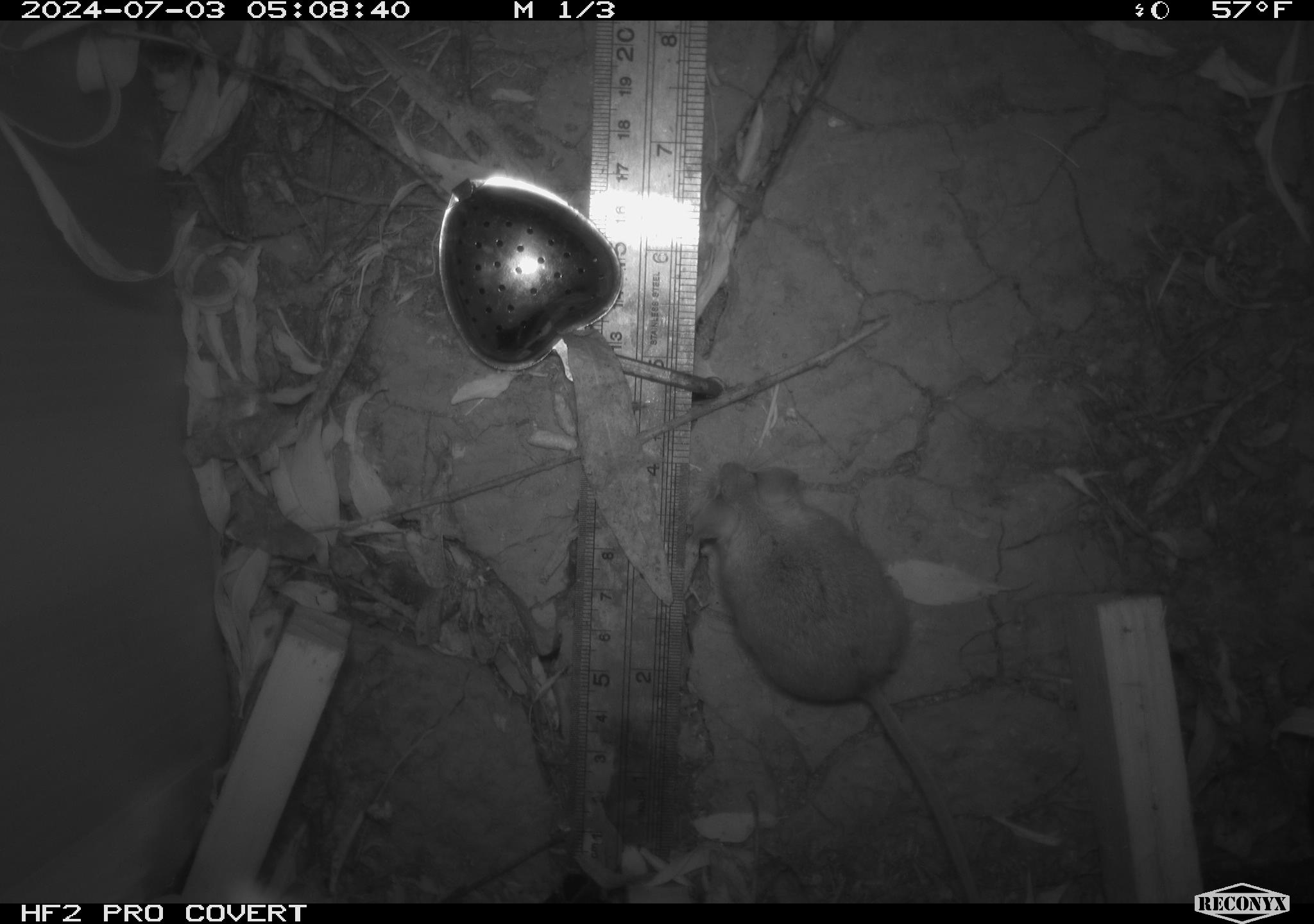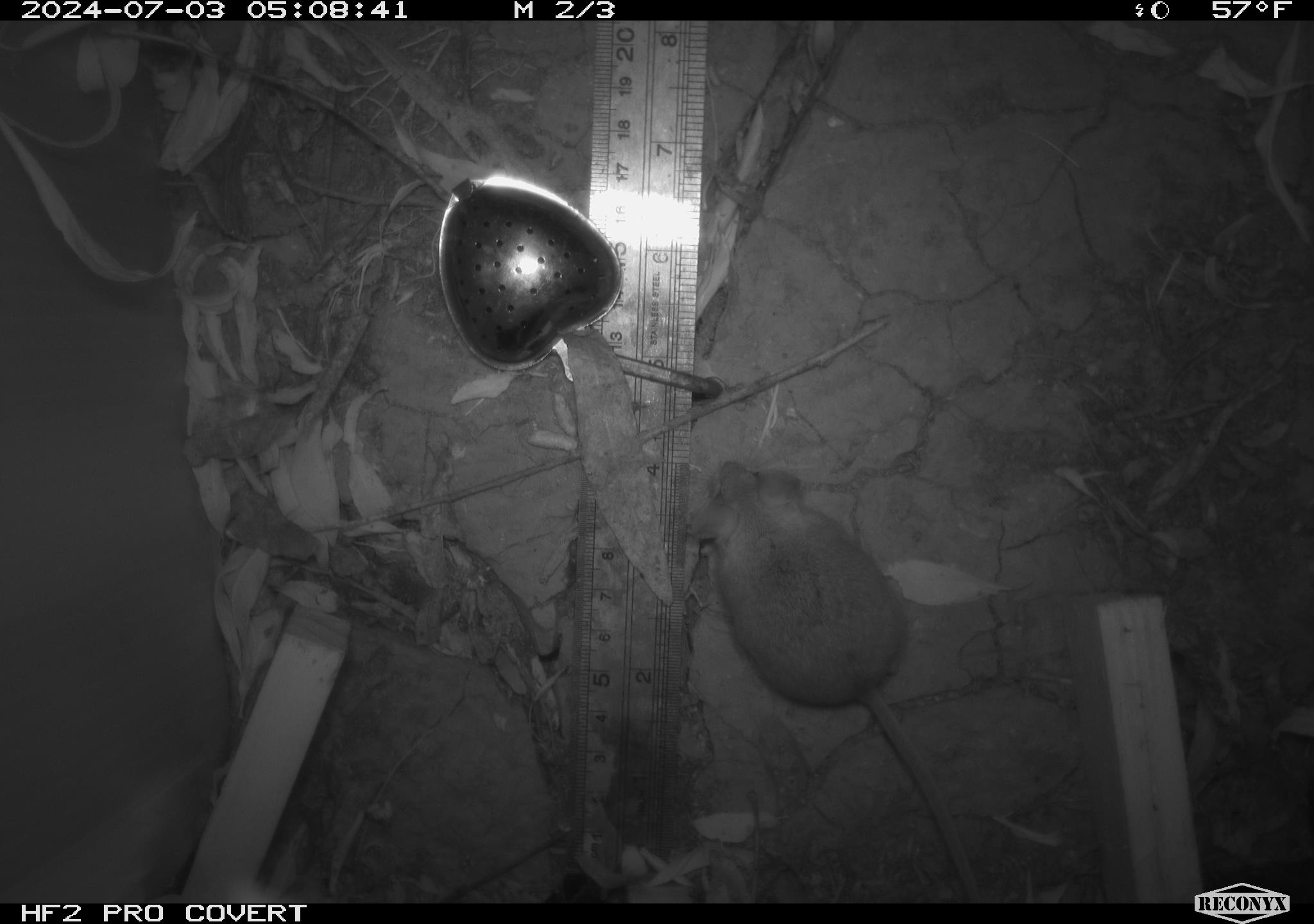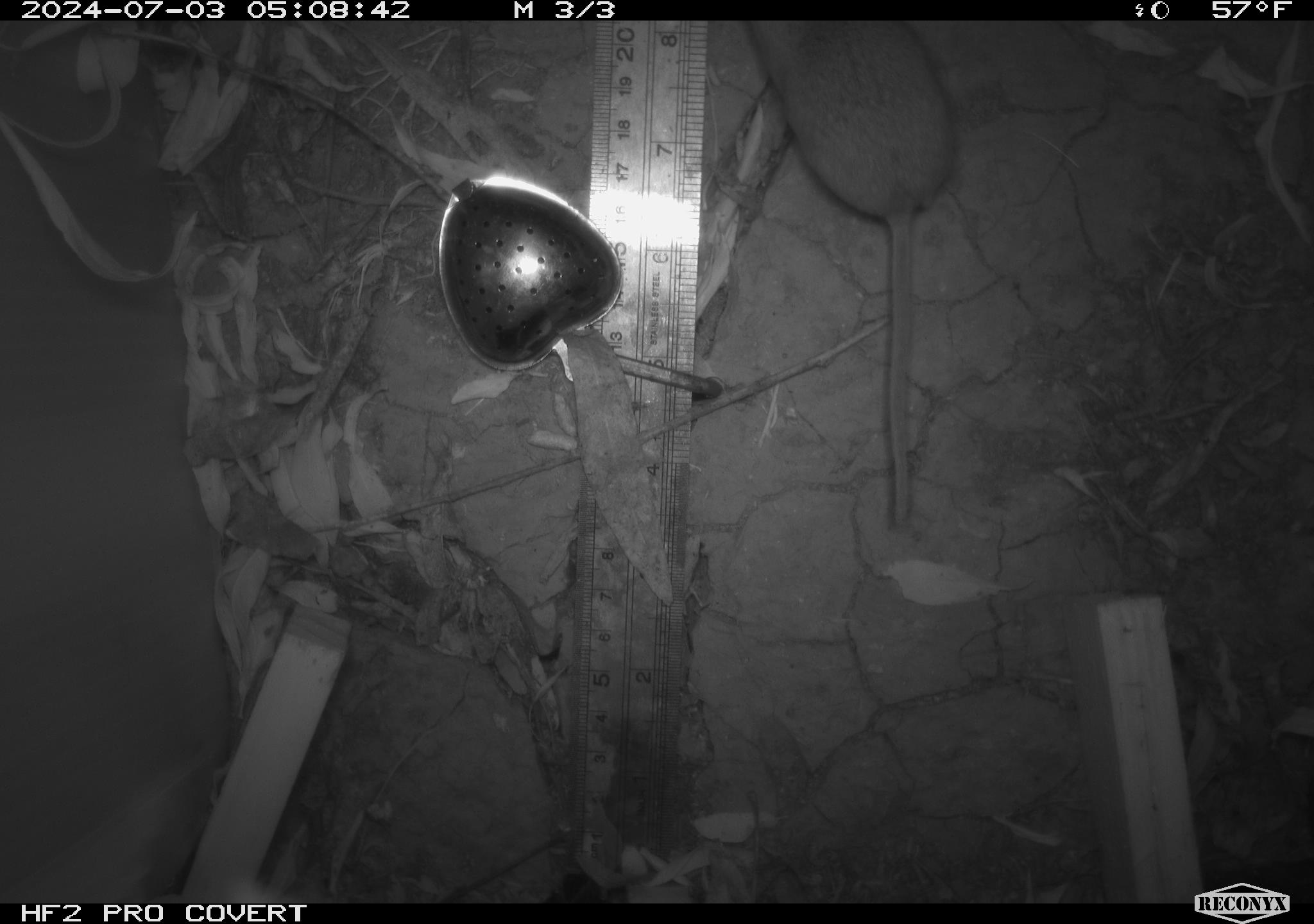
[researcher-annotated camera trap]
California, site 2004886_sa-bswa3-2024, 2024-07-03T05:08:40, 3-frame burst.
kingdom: Animalia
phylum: Chordata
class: Mammalia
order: Rodentia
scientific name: Rodentia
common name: mouse species